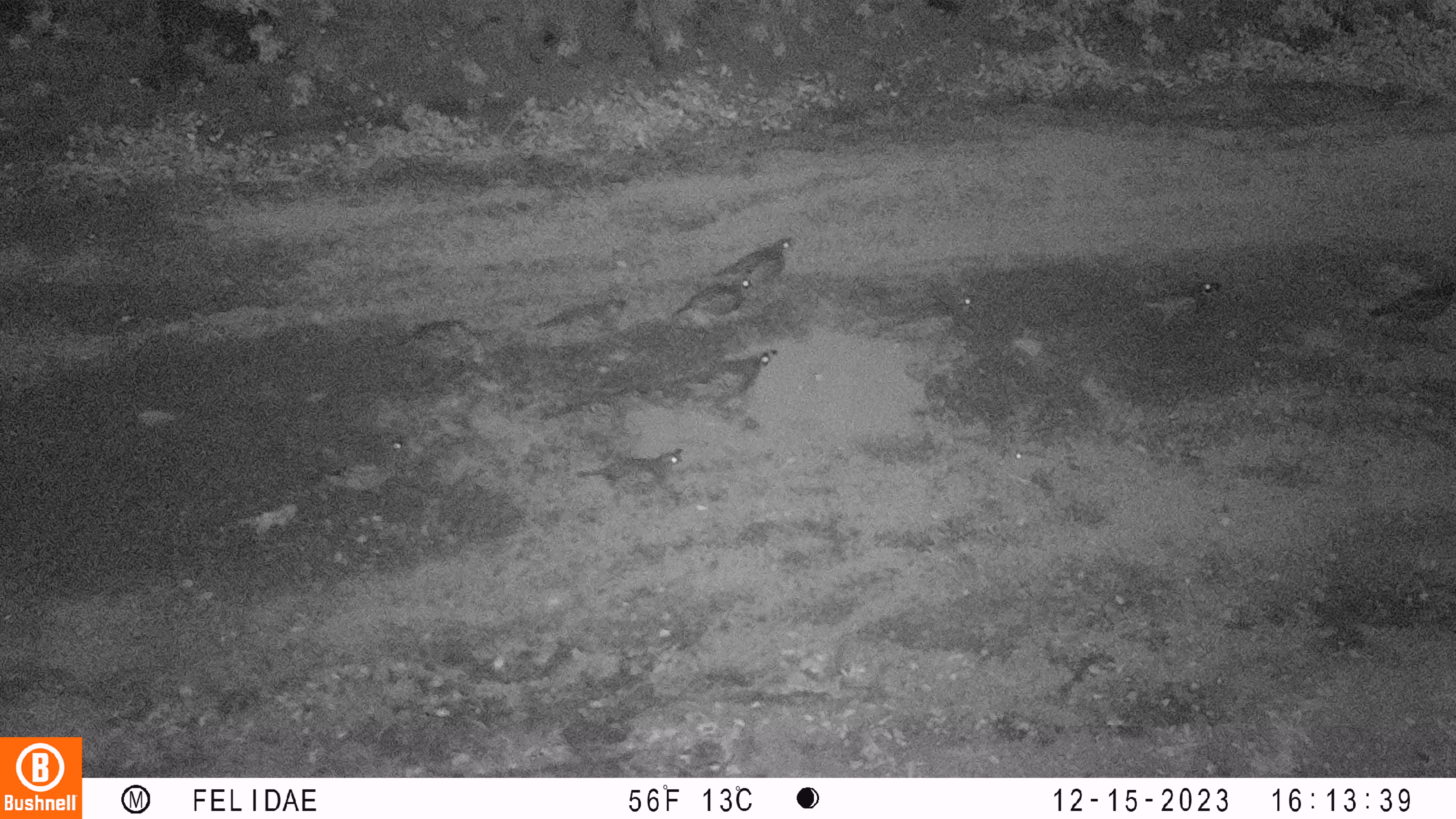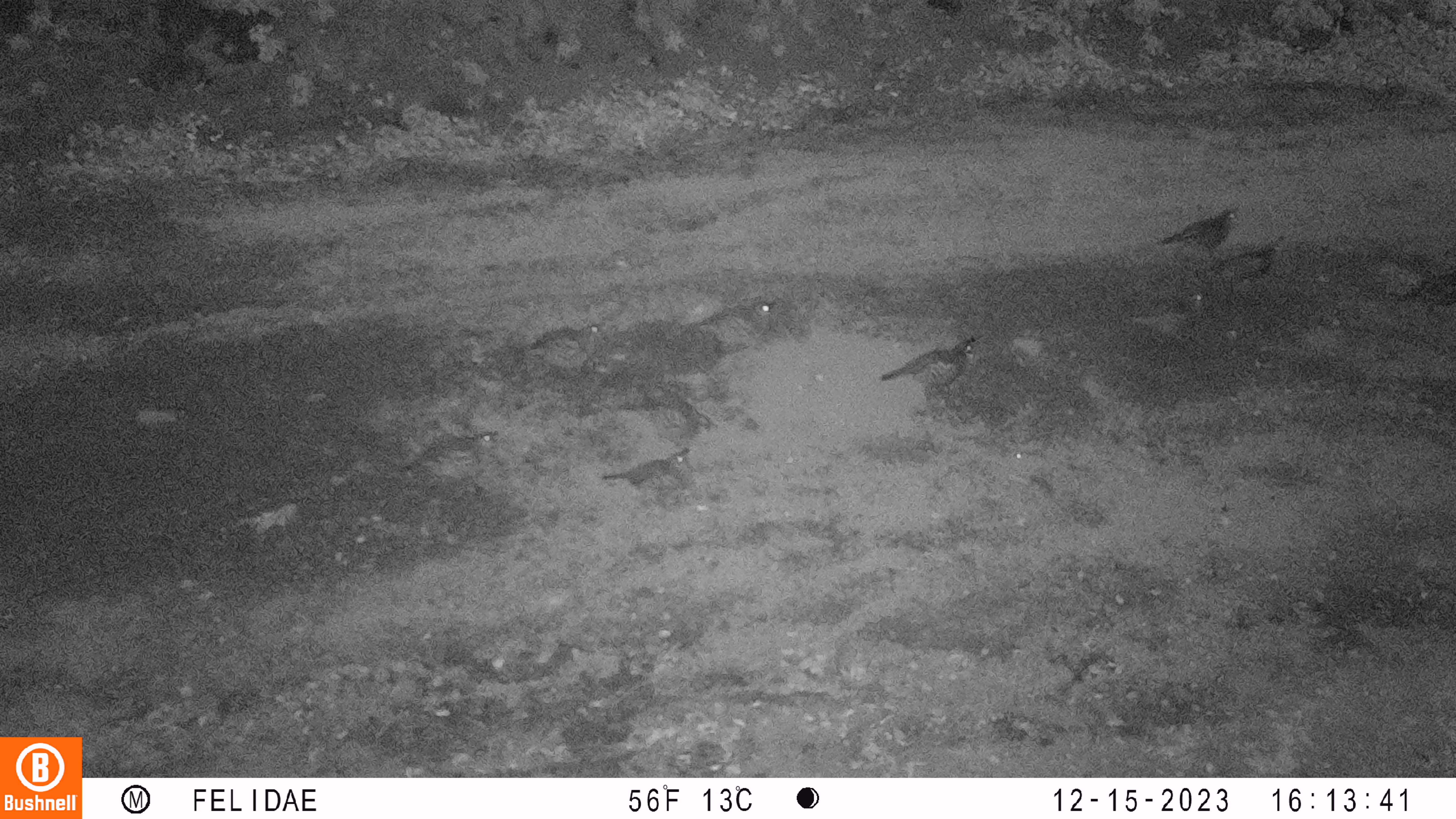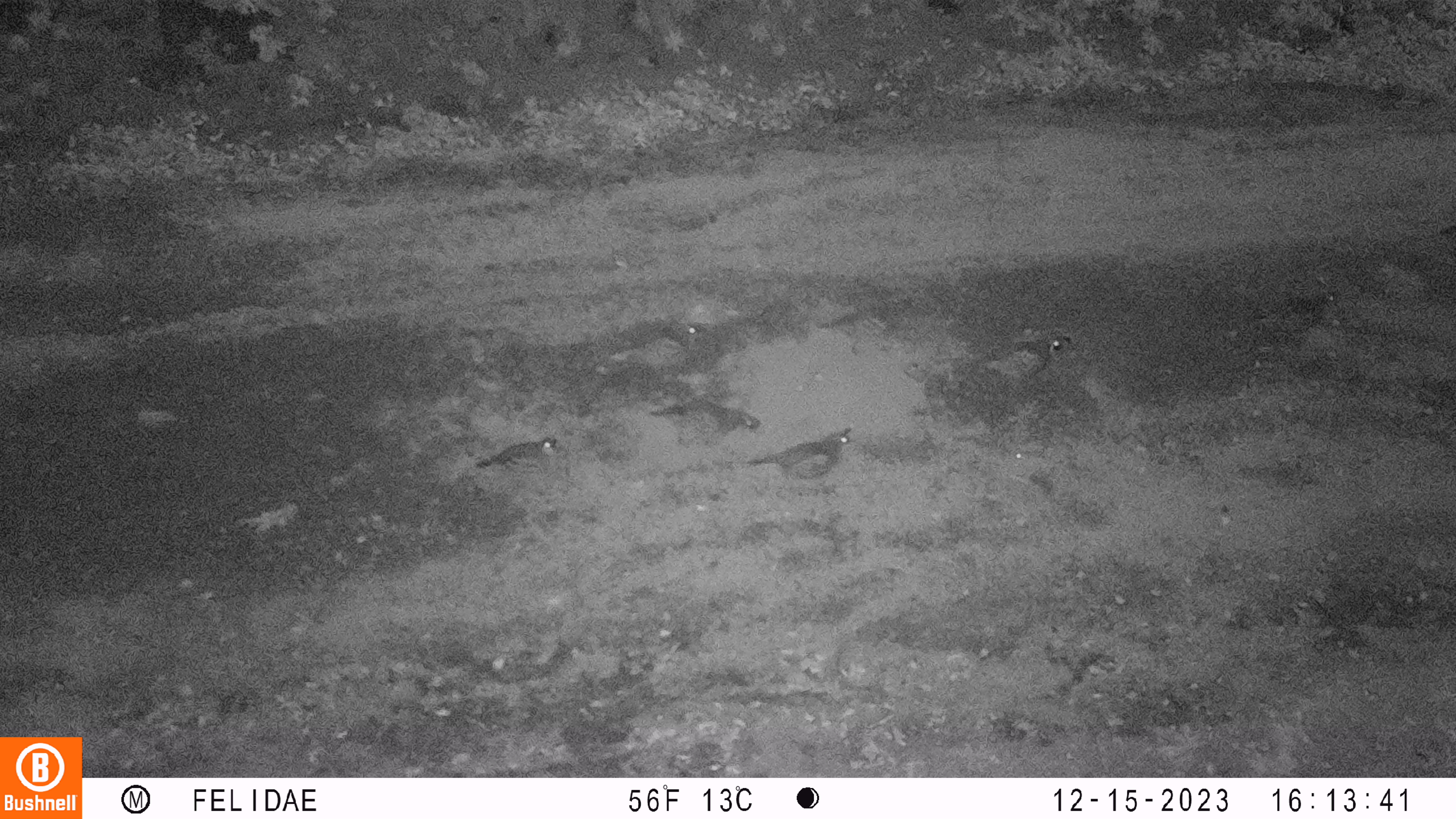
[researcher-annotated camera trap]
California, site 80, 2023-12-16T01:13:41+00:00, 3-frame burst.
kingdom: Animalia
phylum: Chordata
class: Aves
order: Galliformes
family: Odontophoridae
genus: Callipepla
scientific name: Callipepla californica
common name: california quail